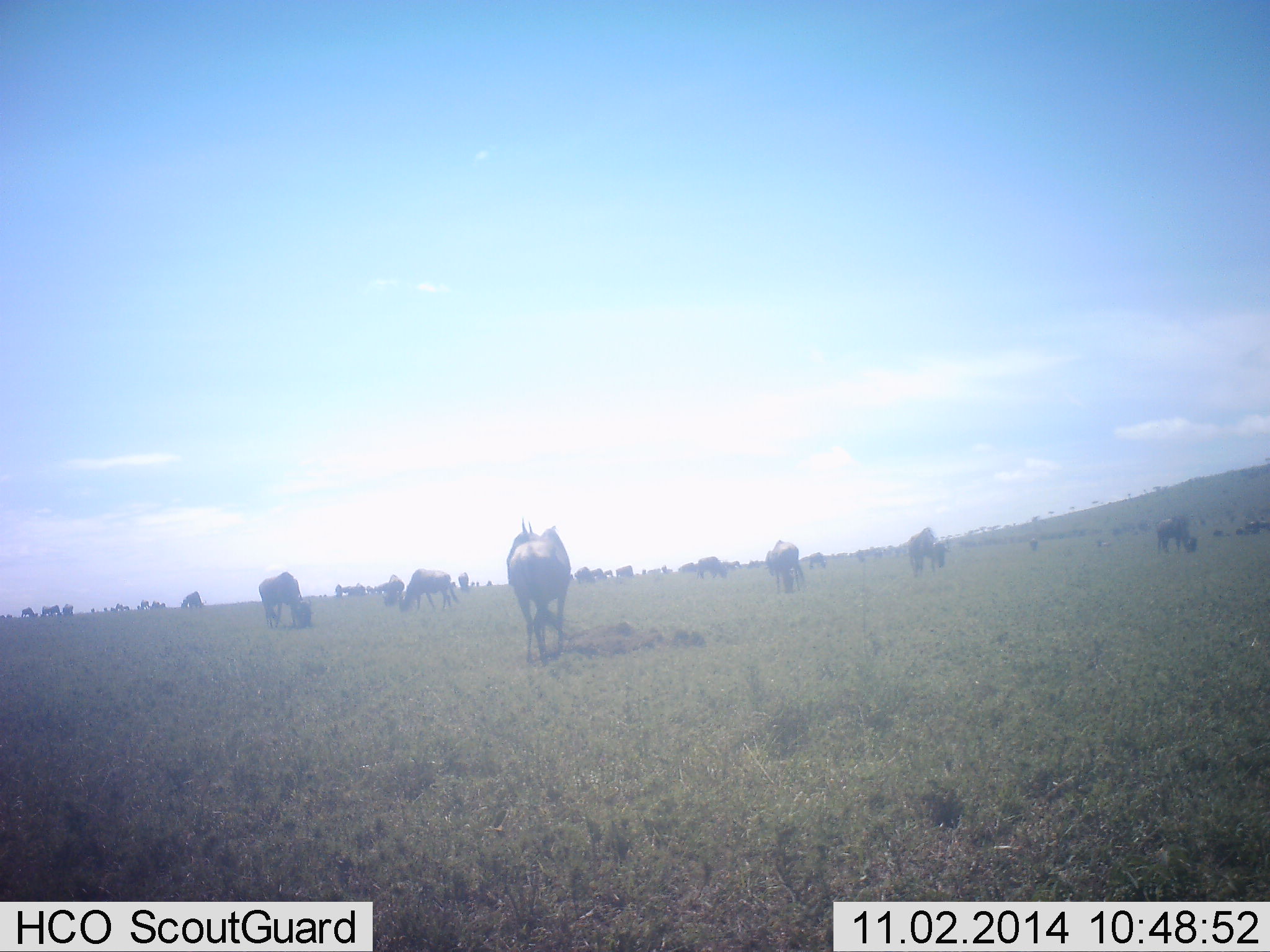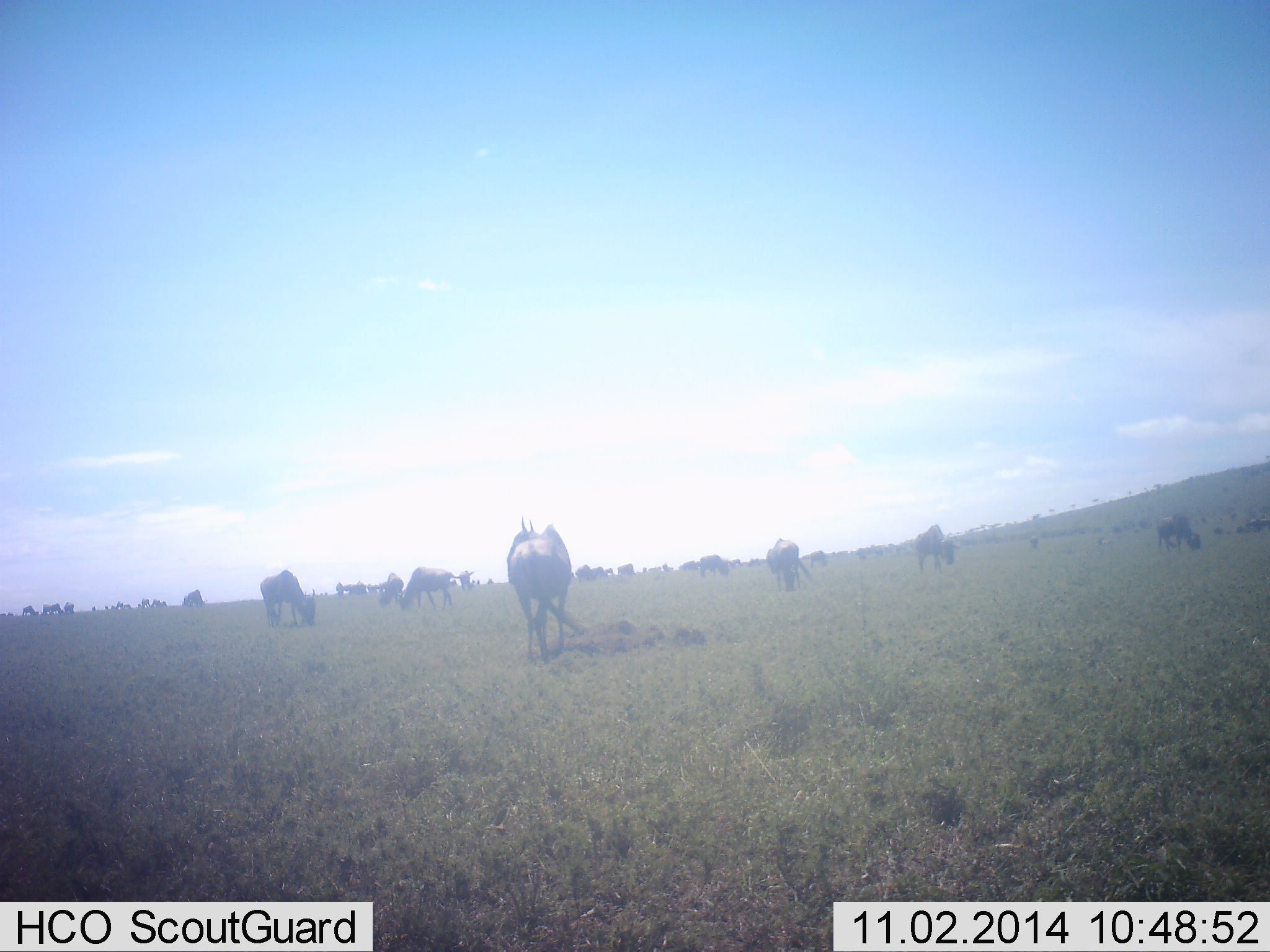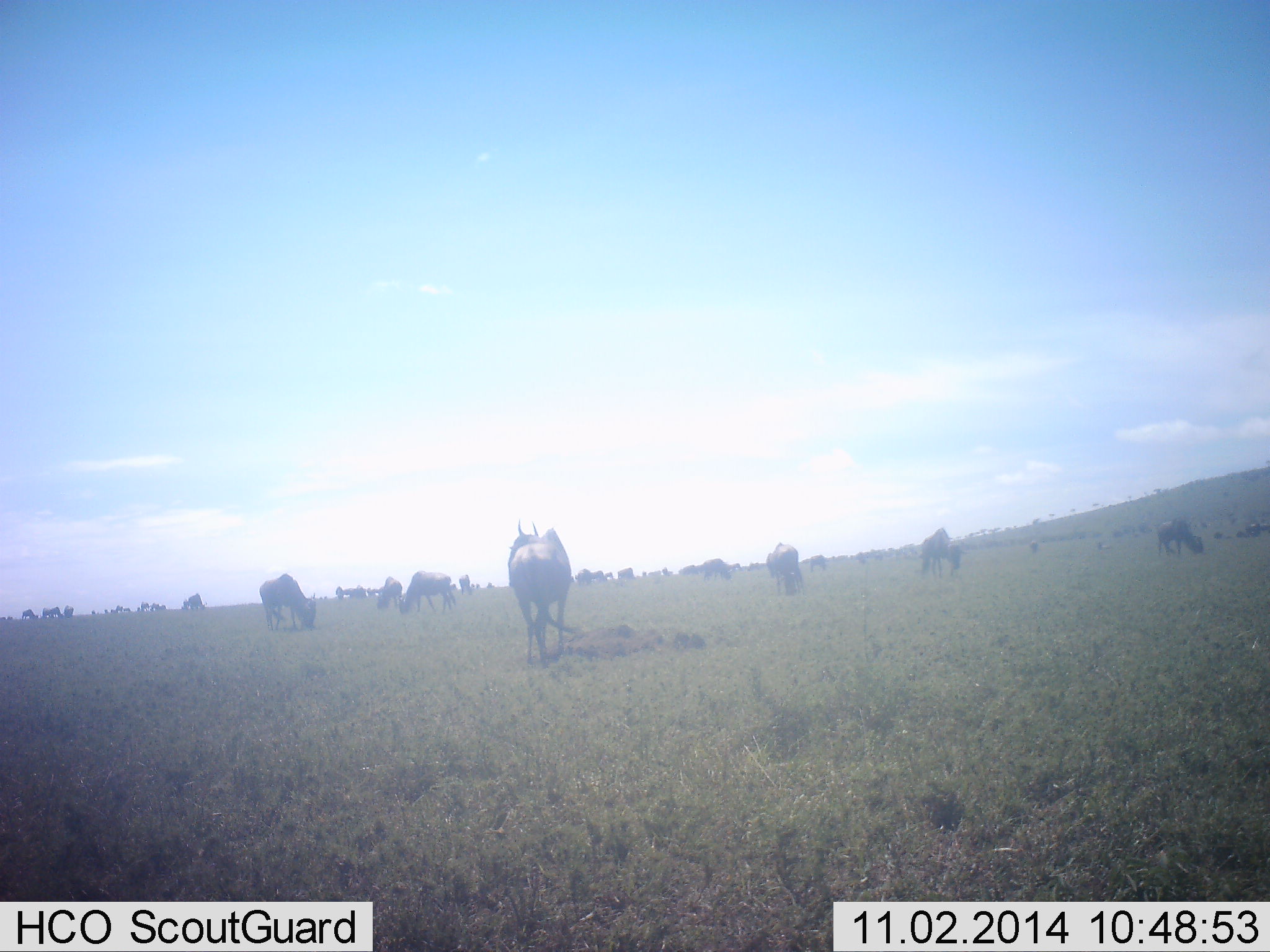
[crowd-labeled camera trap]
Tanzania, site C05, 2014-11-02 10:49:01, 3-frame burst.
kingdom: Animalia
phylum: Chordata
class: Mammalia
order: Artiodactyla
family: Bovidae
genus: Connochaetes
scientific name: Connochaetes taurinus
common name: blue wildebeest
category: wildebeest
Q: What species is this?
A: Wildebeest (blue wildebeest) (Connochaetes taurinus).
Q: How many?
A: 11-50.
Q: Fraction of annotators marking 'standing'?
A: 60%.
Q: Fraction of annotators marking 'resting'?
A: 0%.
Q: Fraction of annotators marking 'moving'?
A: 0%.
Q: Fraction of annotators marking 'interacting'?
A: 0%.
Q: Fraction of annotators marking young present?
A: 0%.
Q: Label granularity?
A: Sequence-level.